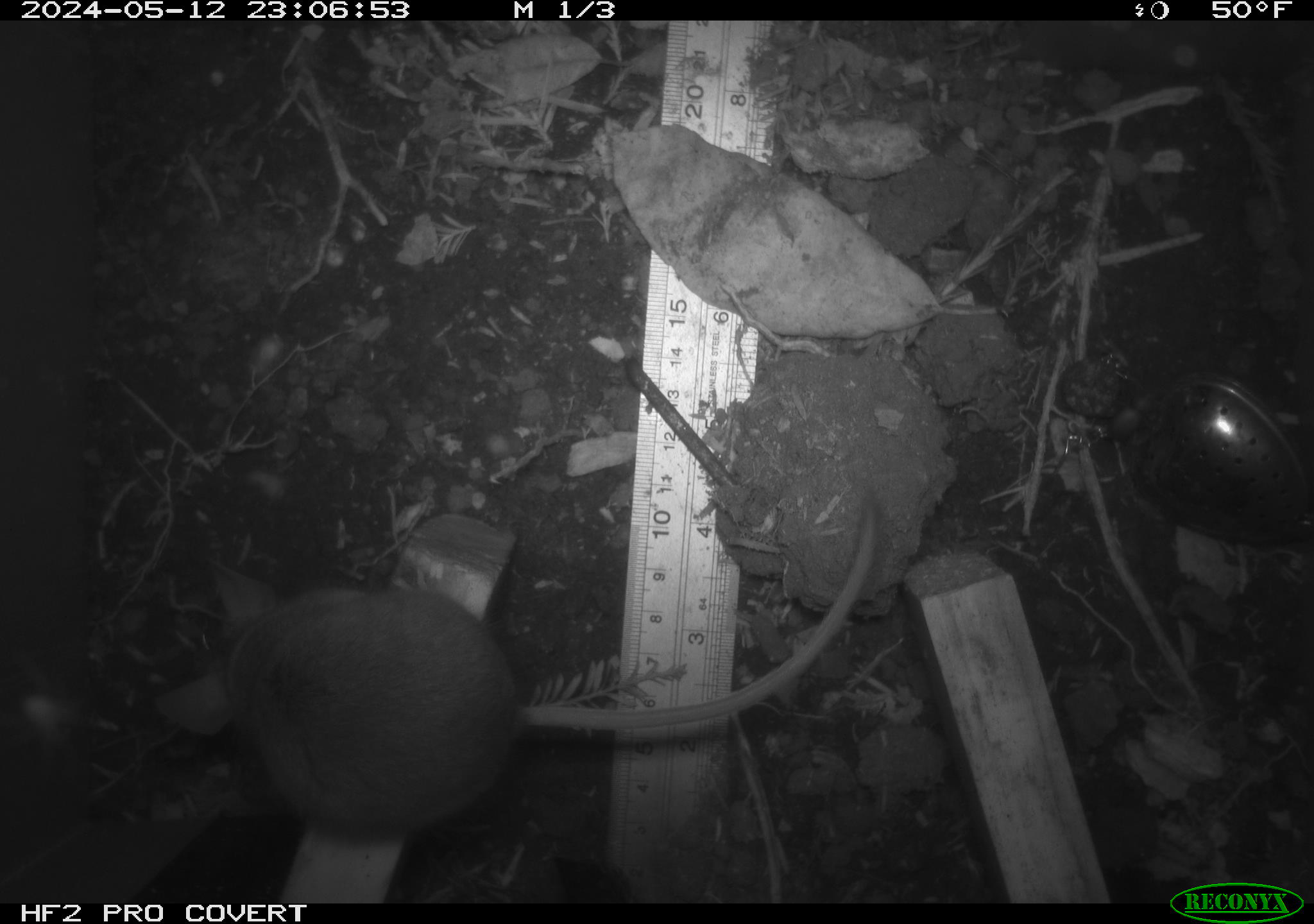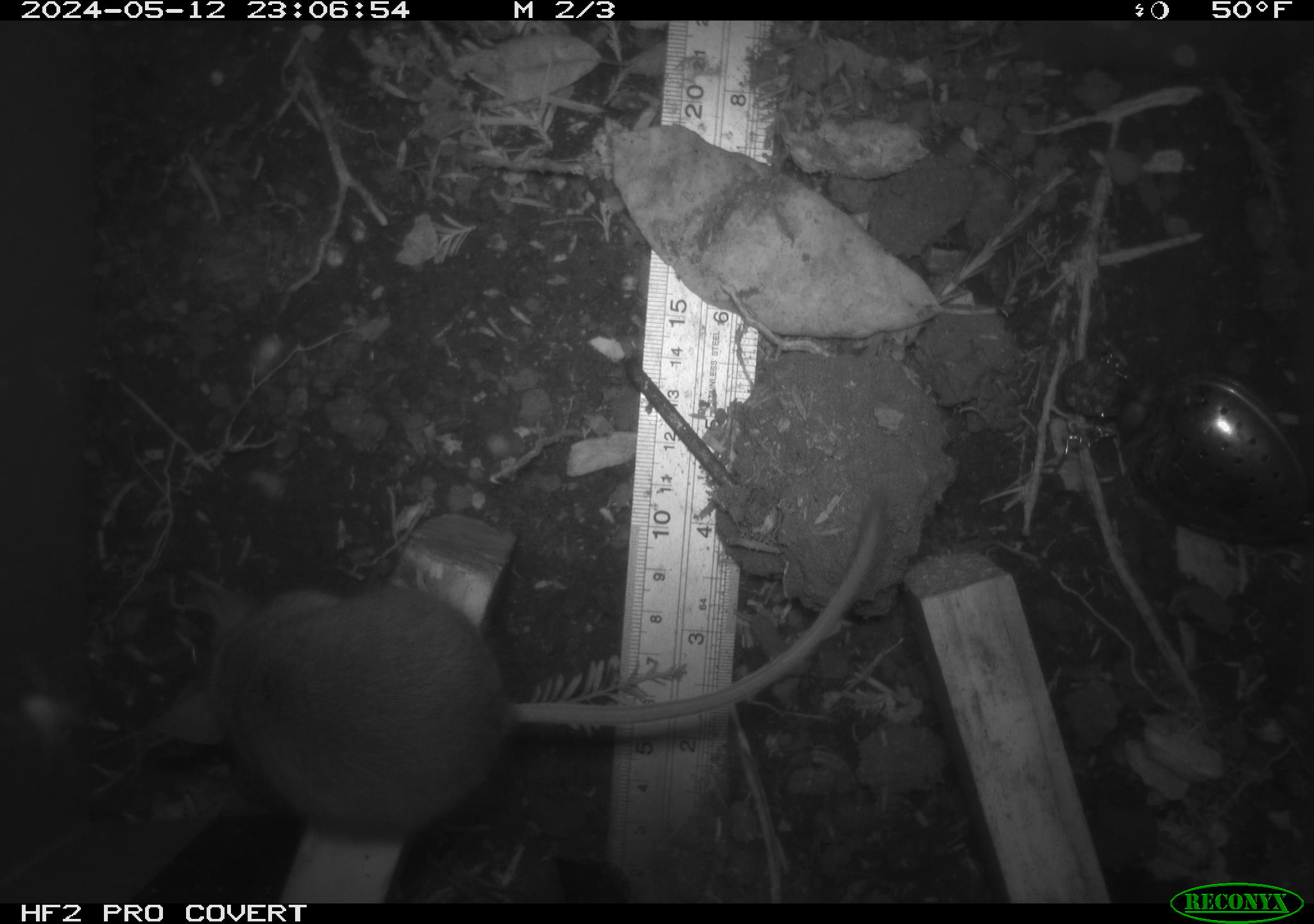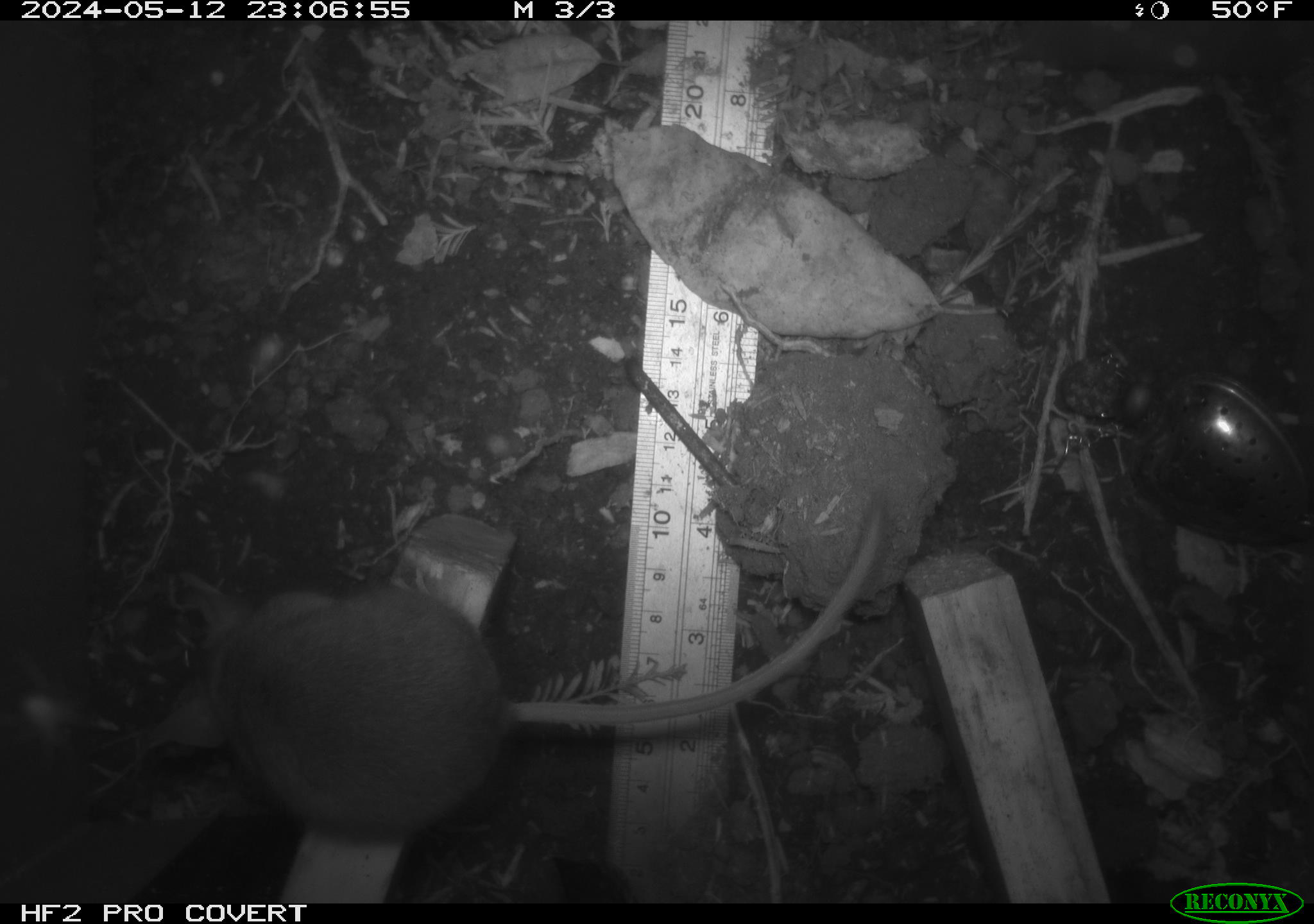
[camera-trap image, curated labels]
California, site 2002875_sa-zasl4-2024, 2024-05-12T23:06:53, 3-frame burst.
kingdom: Animalia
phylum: Chordata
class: Mammalia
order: Rodentia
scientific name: Rodentia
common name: rodent